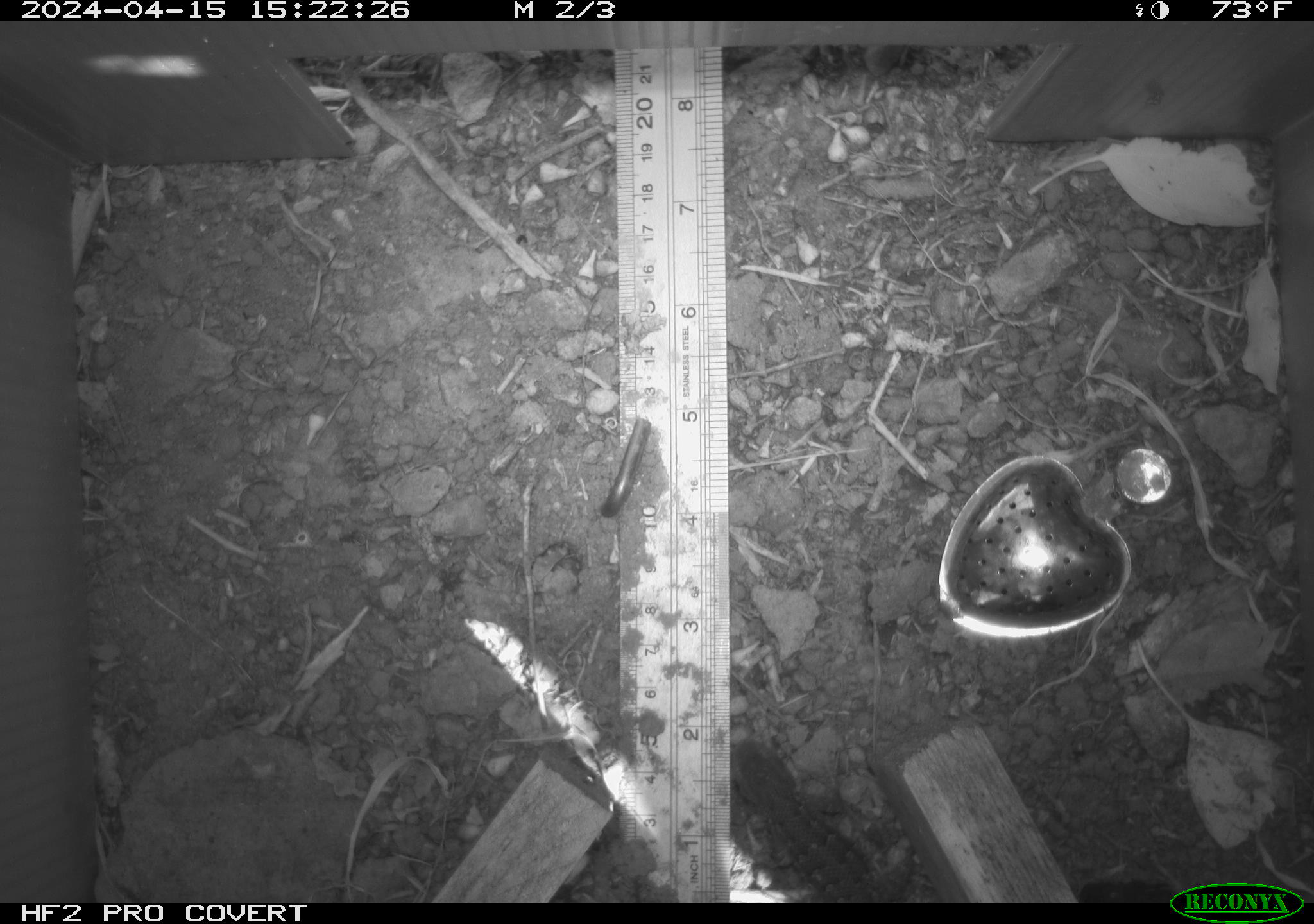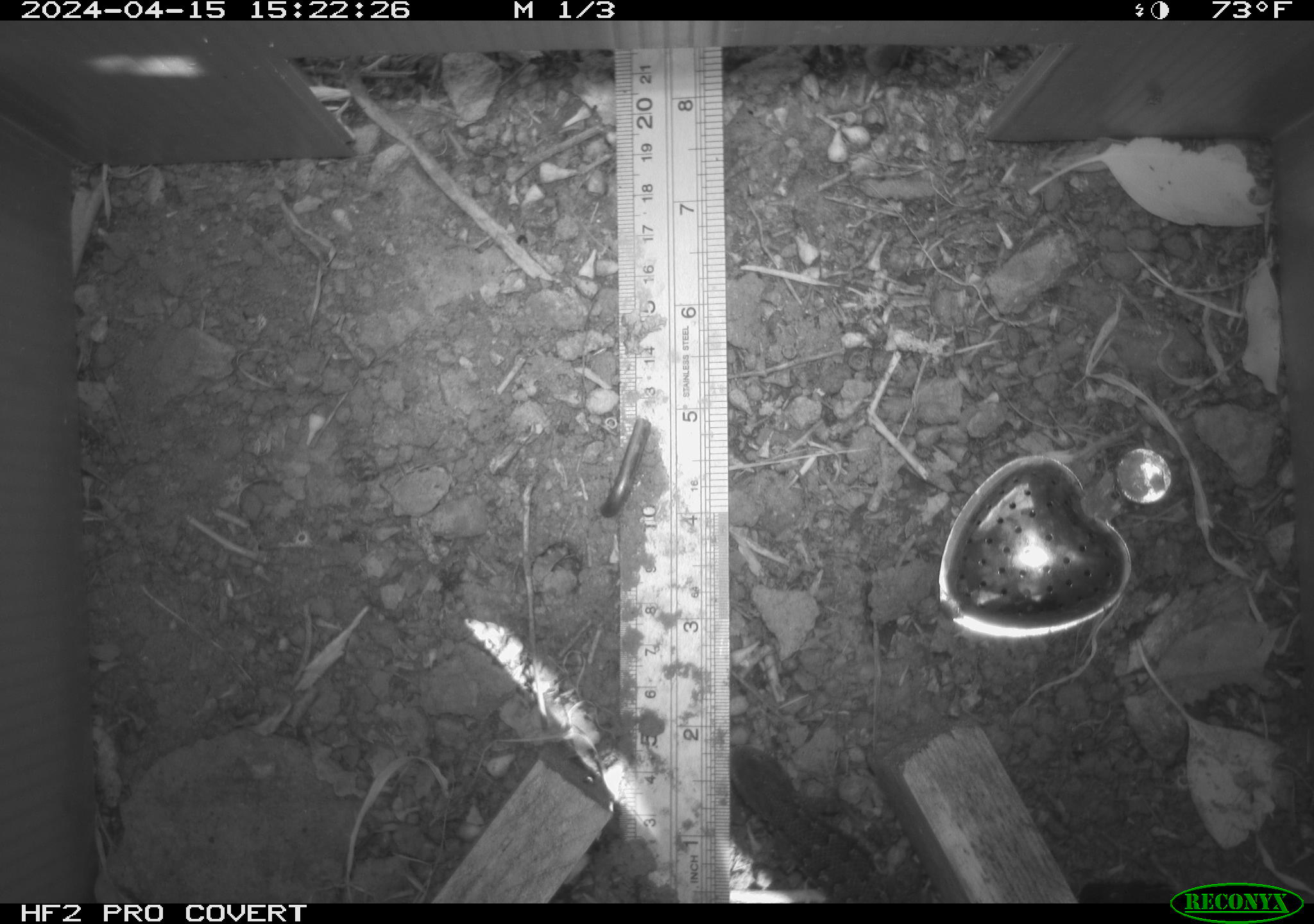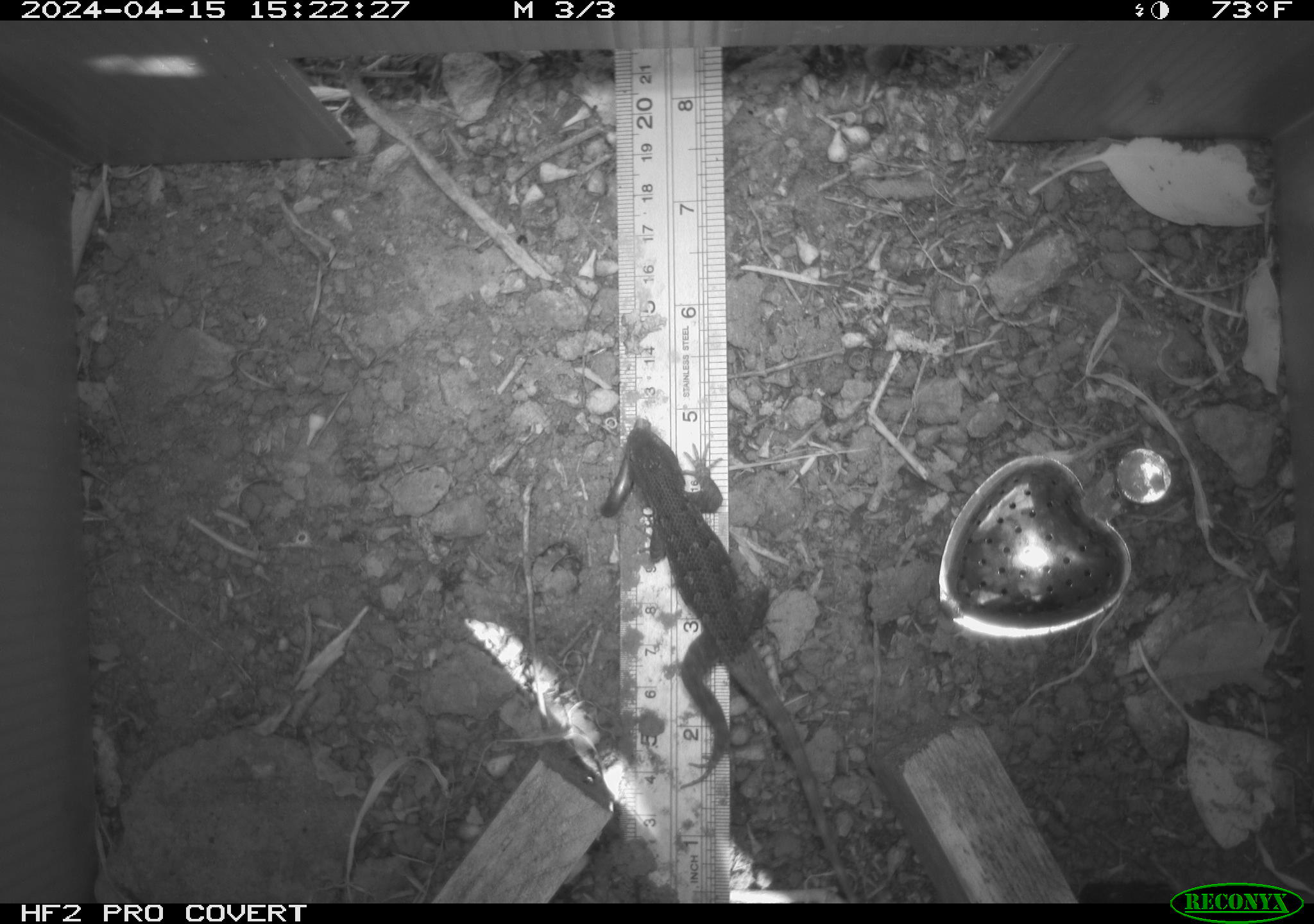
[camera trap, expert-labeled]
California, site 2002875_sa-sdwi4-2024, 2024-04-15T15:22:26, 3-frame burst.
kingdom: Animalia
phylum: Chordata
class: Reptilia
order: Squamata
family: Phrynosomatidae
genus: Sceloporus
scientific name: Sceloporus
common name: spiny lizards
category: sceloporus species